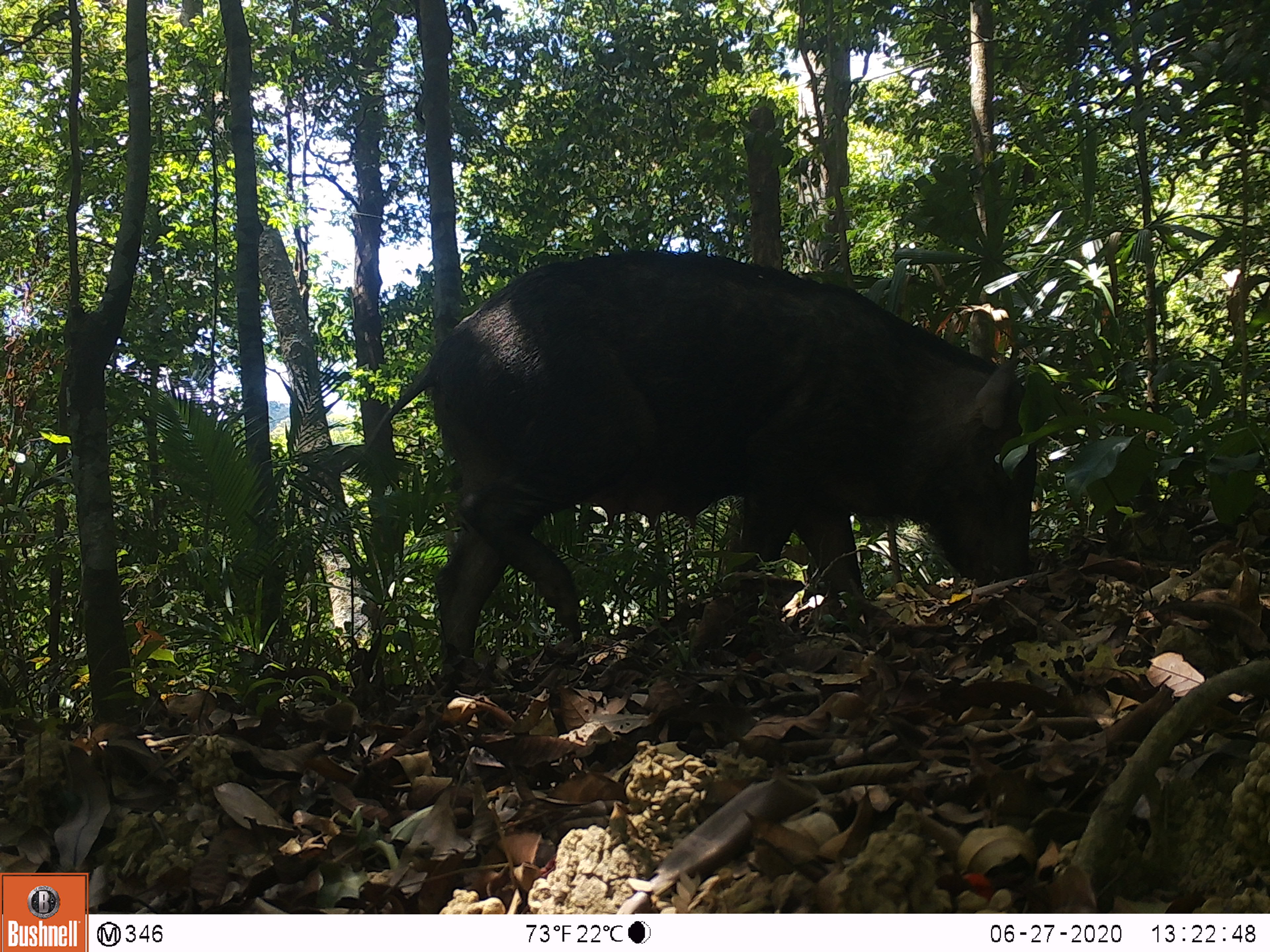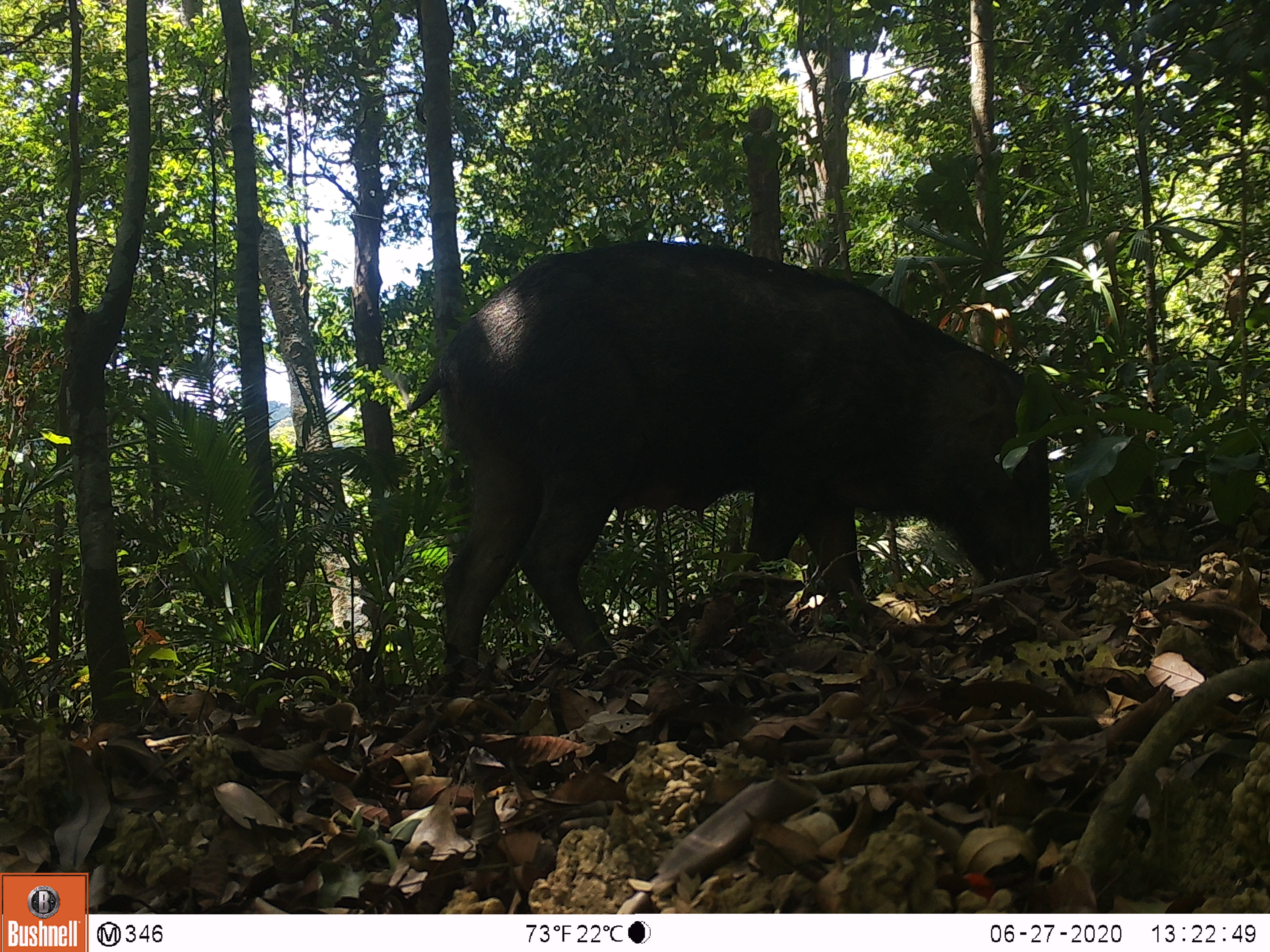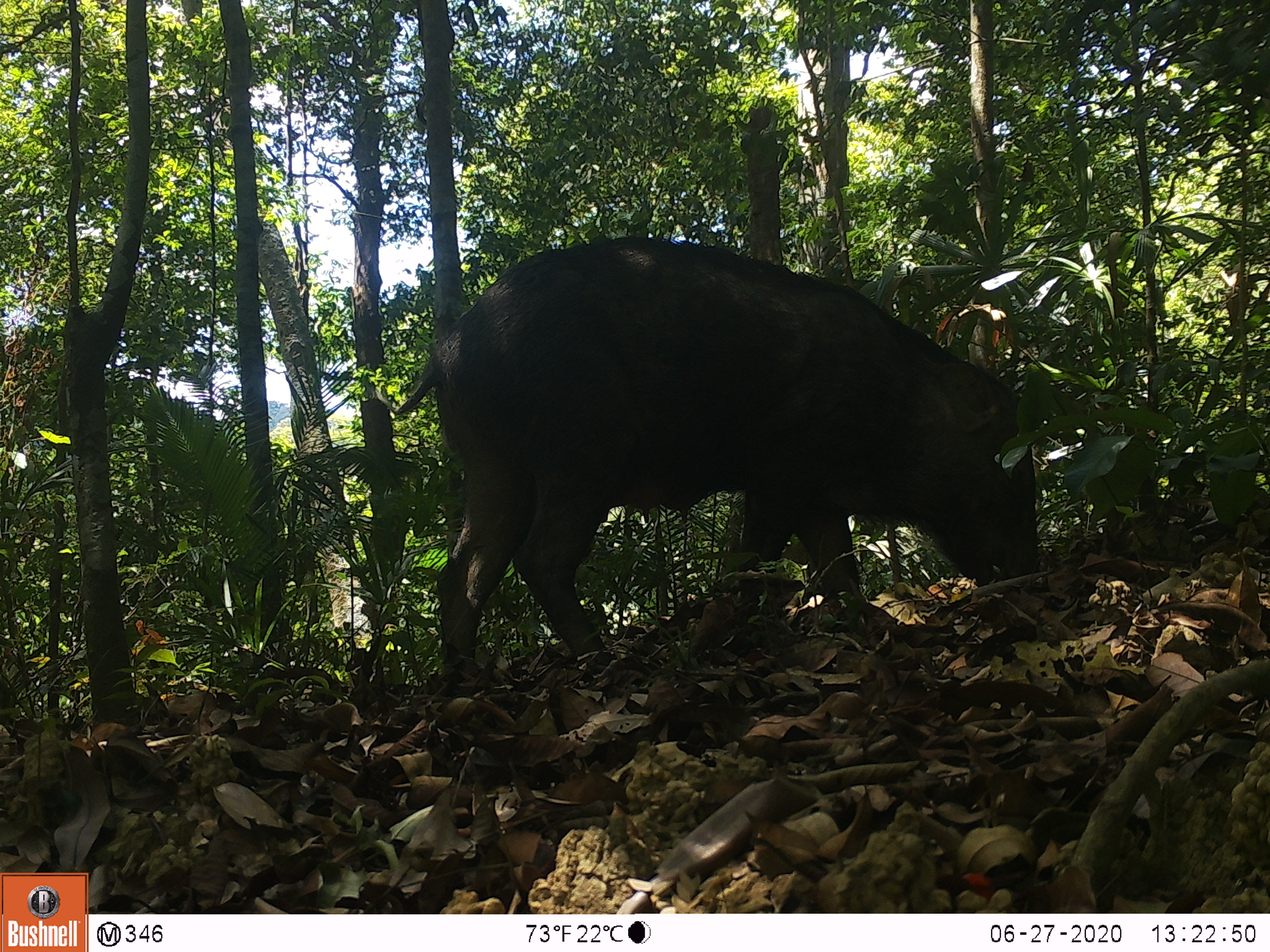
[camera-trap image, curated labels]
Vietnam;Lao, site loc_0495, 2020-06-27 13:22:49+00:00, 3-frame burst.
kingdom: Animalia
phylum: Chordata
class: Mammalia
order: Artiodactyla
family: Suidae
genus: Sus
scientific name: Sus scrofa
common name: eurasian wild pig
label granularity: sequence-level